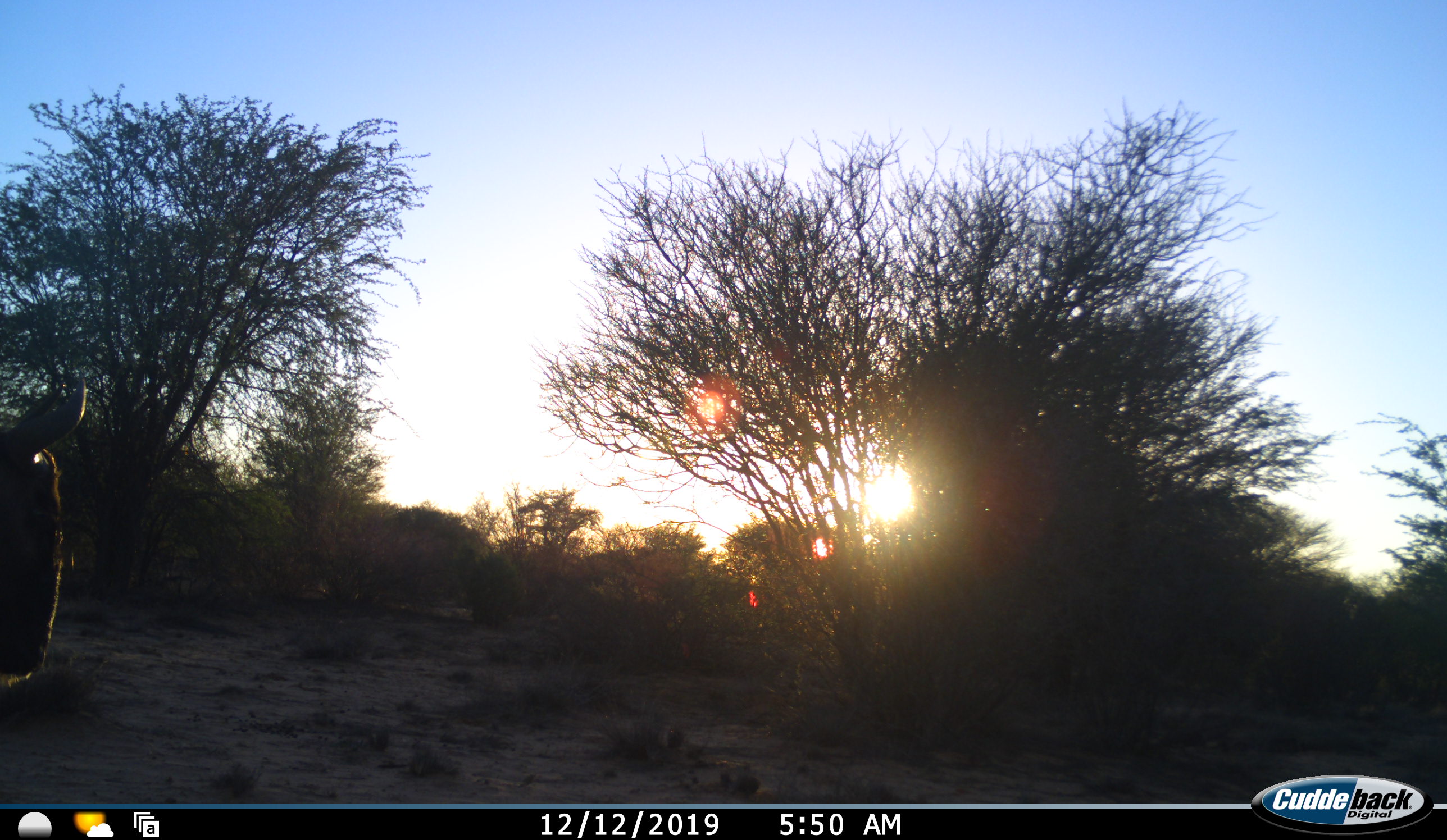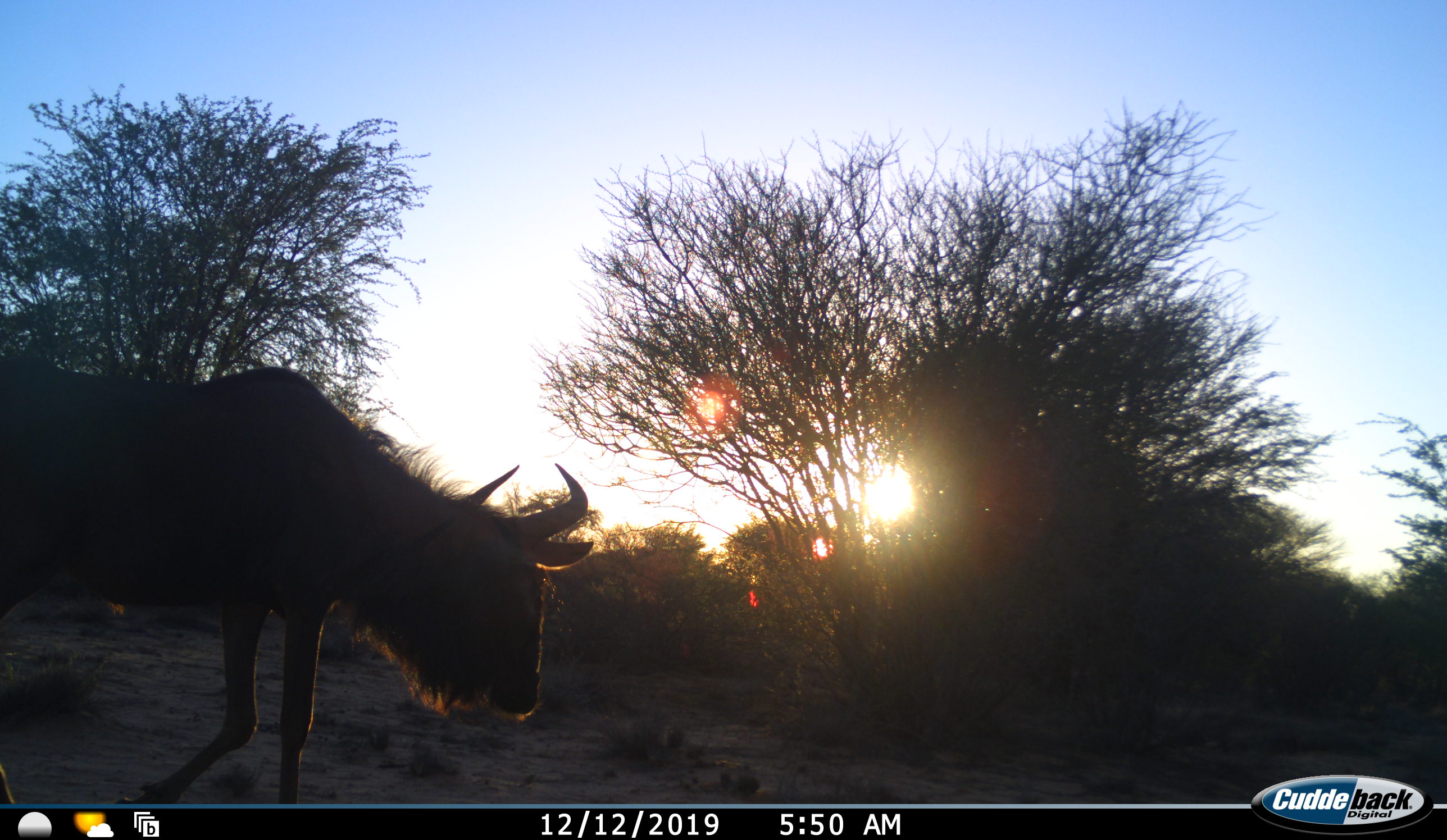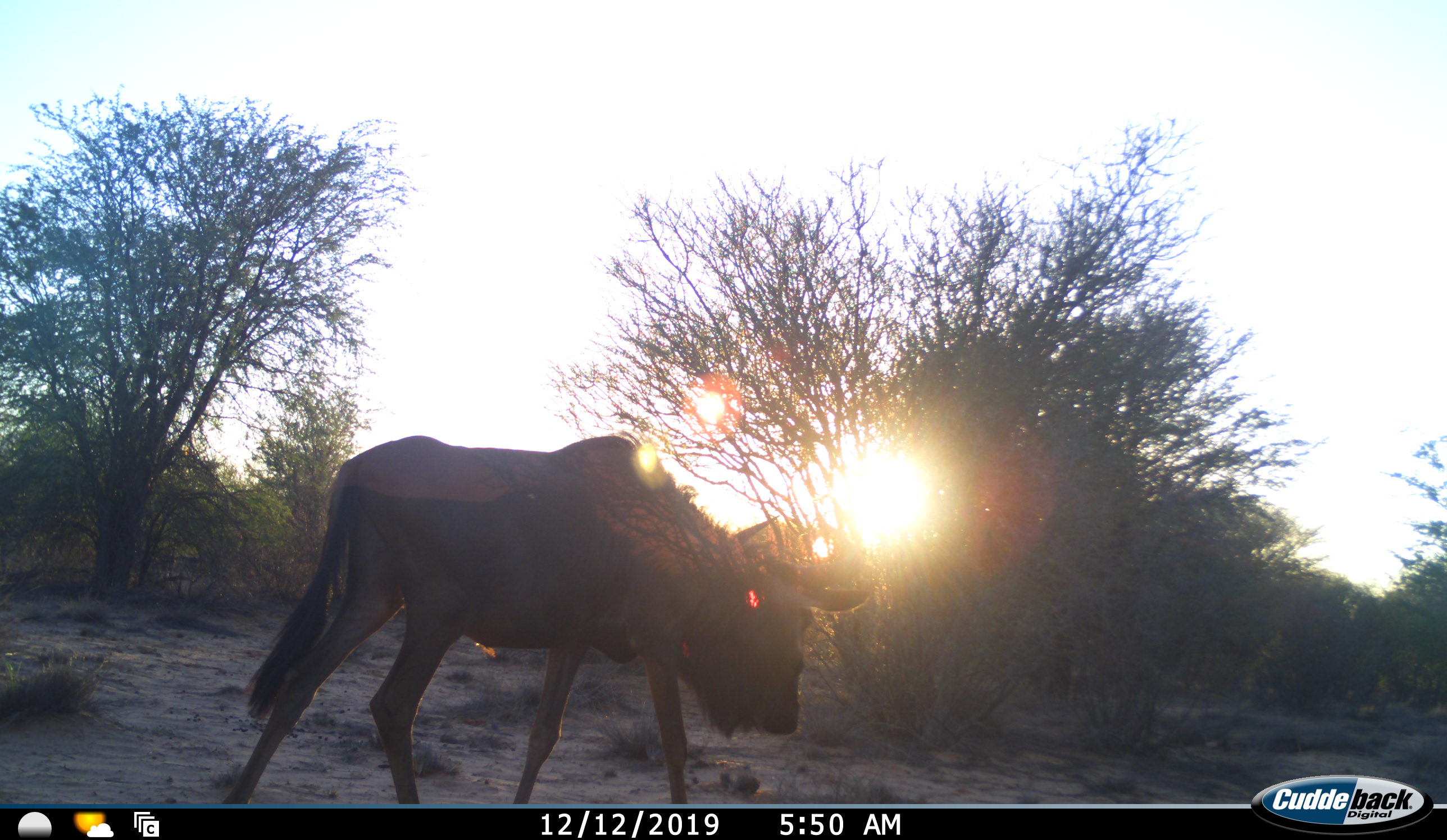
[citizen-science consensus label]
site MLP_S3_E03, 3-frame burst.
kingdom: Animalia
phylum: Chordata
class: Mammalia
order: Artiodactyla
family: Bovidae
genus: Connochaetes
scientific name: Connochaetes taurinus taurinus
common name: blue wildebeest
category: wildebeestblue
Wildebeestblue (blue wildebeest) (Connochaetes taurinus taurinus), count 1. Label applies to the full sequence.